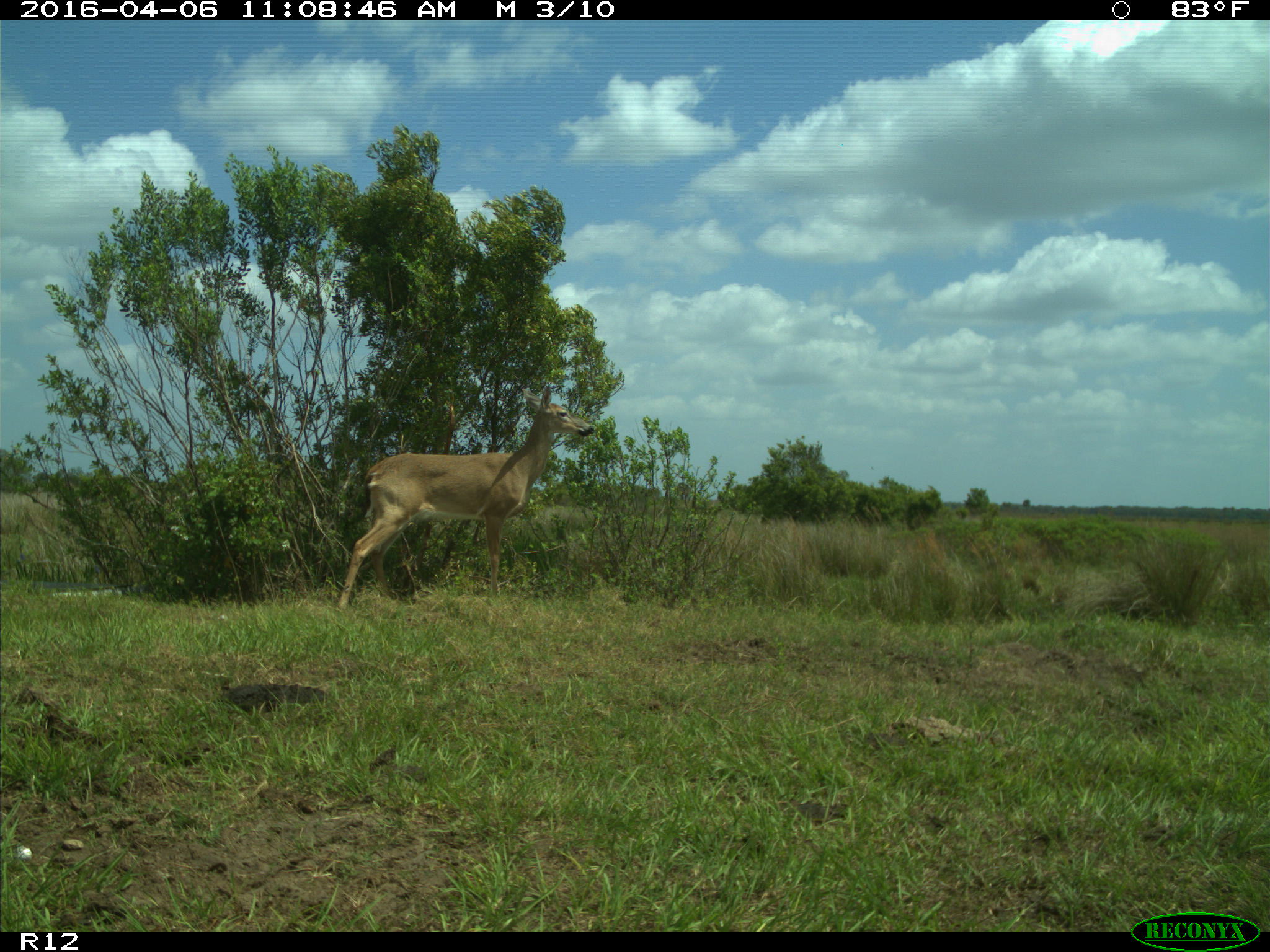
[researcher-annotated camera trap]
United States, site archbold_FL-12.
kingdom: Animalia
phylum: Chordata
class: Mammalia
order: Artiodactyla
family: Cervidae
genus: Odocoileus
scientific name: Odocoileus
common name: deer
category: unidentified deer